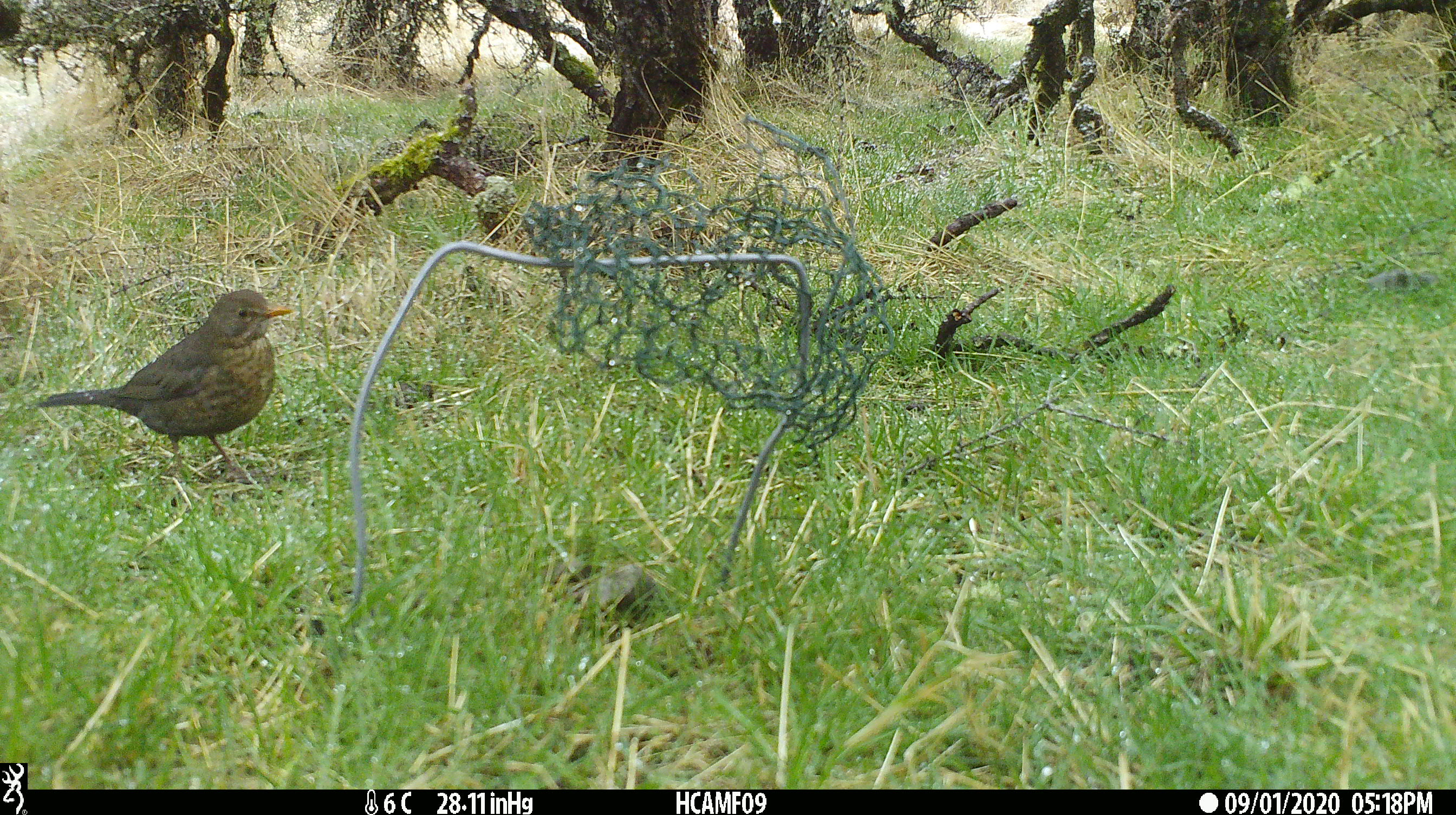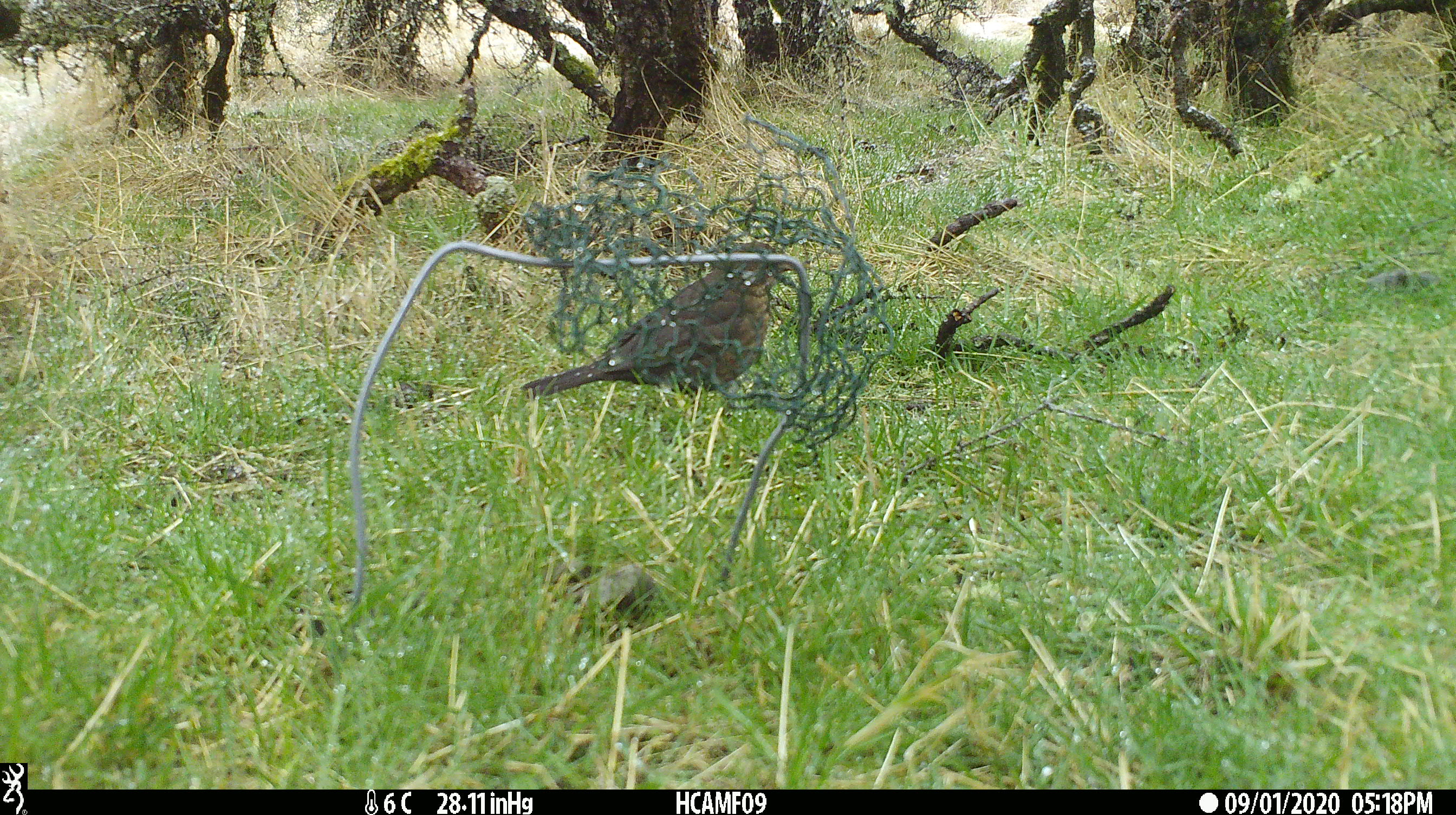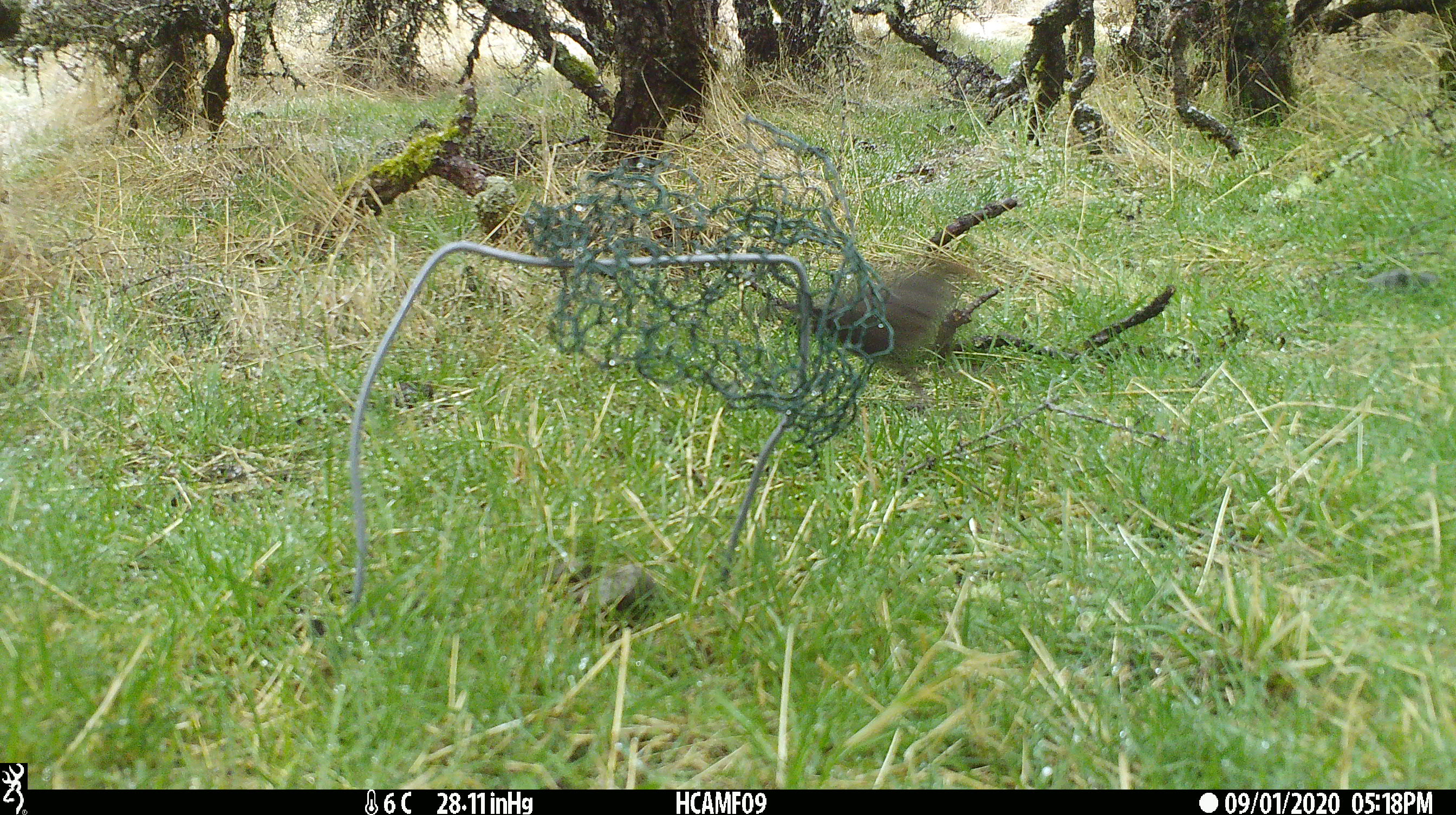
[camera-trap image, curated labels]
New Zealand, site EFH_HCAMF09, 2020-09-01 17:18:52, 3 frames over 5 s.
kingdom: Animalia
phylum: Chordata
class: Aves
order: Passeriformes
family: Turdidae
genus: Turdus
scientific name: Turdus merula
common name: eurasian blackbird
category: blackbird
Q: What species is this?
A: Blackbird (eurasian blackbird) (Turdus merula).